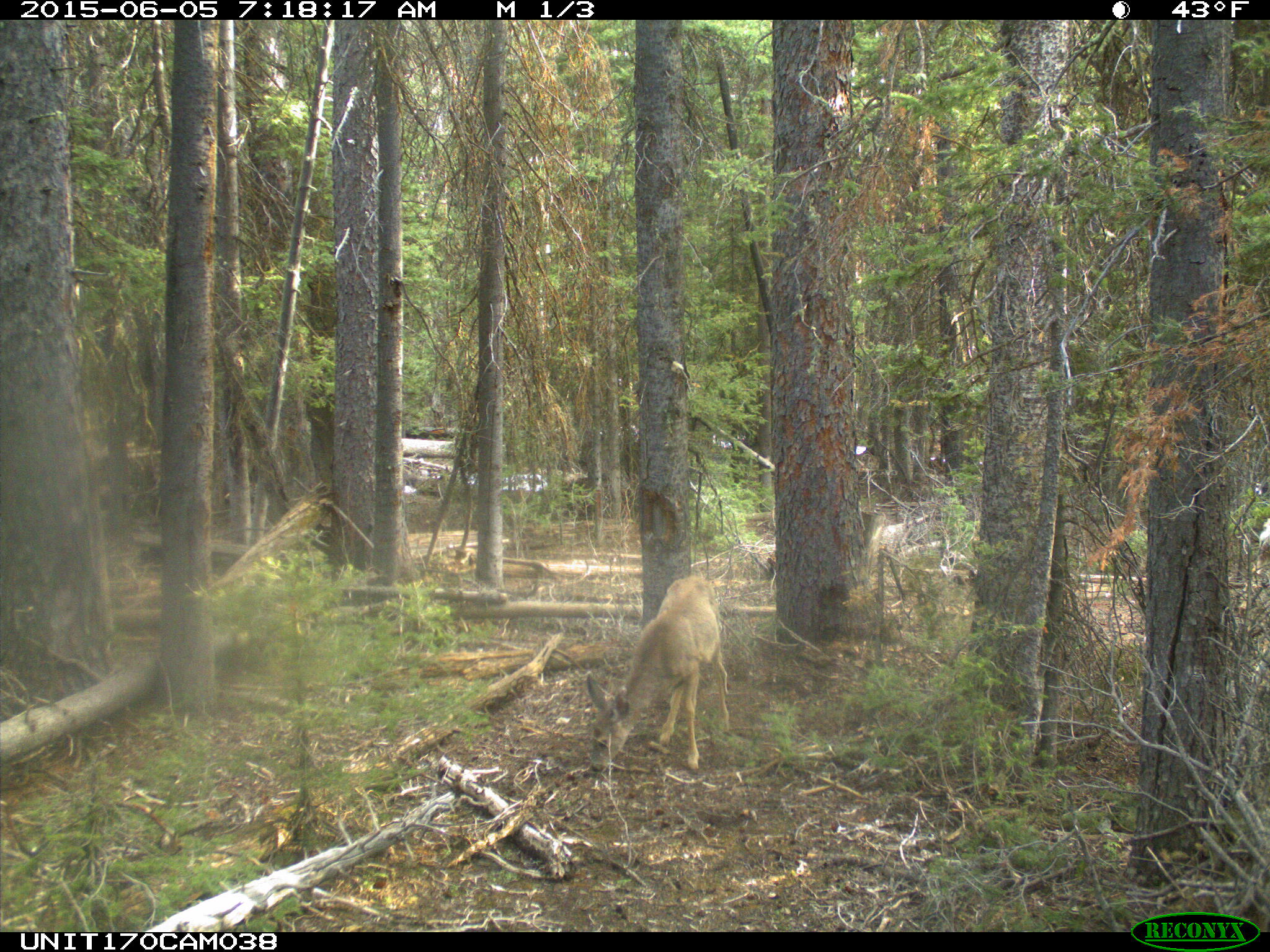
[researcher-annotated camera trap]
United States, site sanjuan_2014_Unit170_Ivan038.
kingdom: Animalia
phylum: Chordata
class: Mammalia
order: Artiodactyla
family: Cervidae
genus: Odocoileus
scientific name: Odocoileus hemionus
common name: mule deer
Odocoileus hemionus (mule deer).